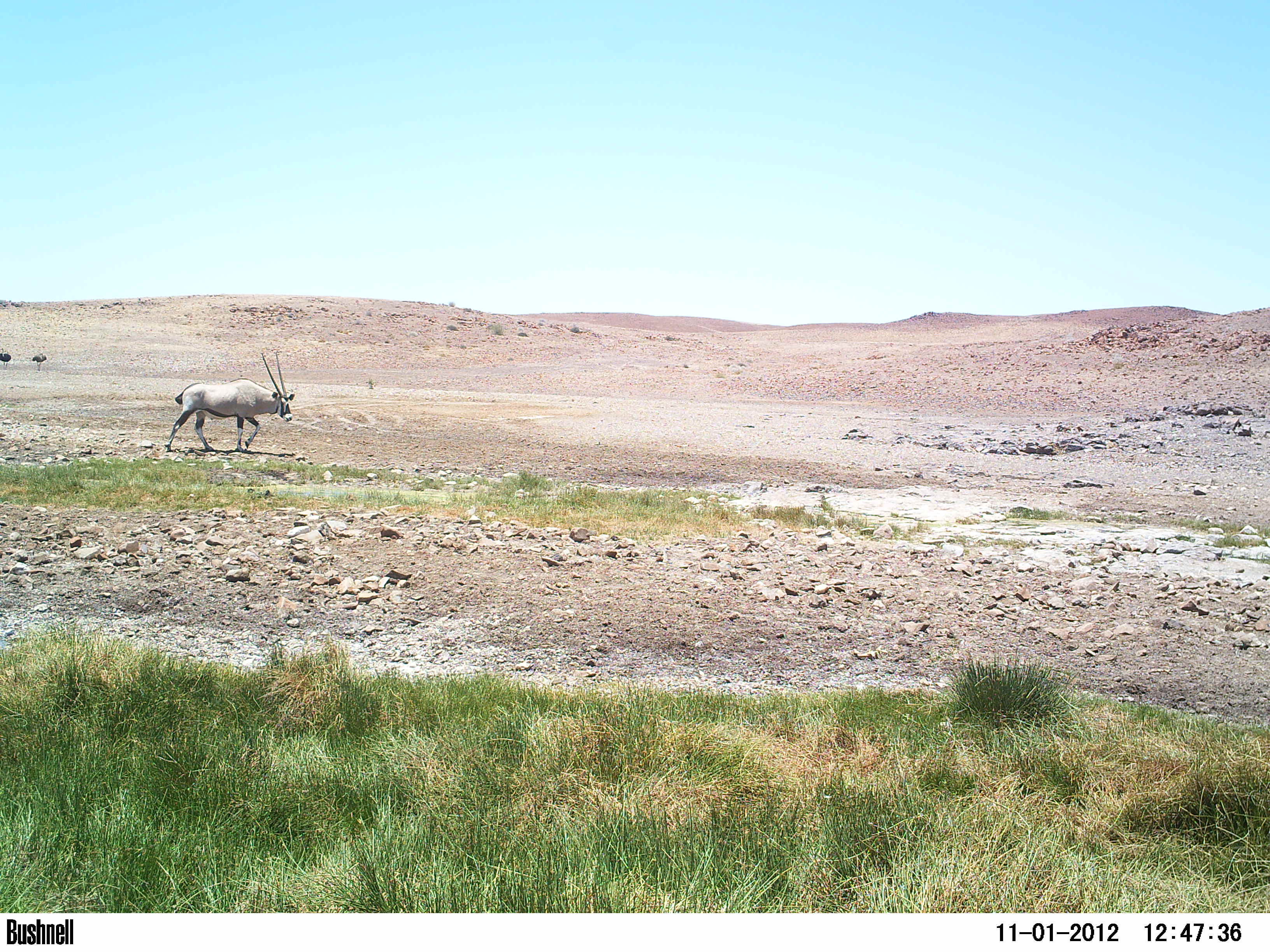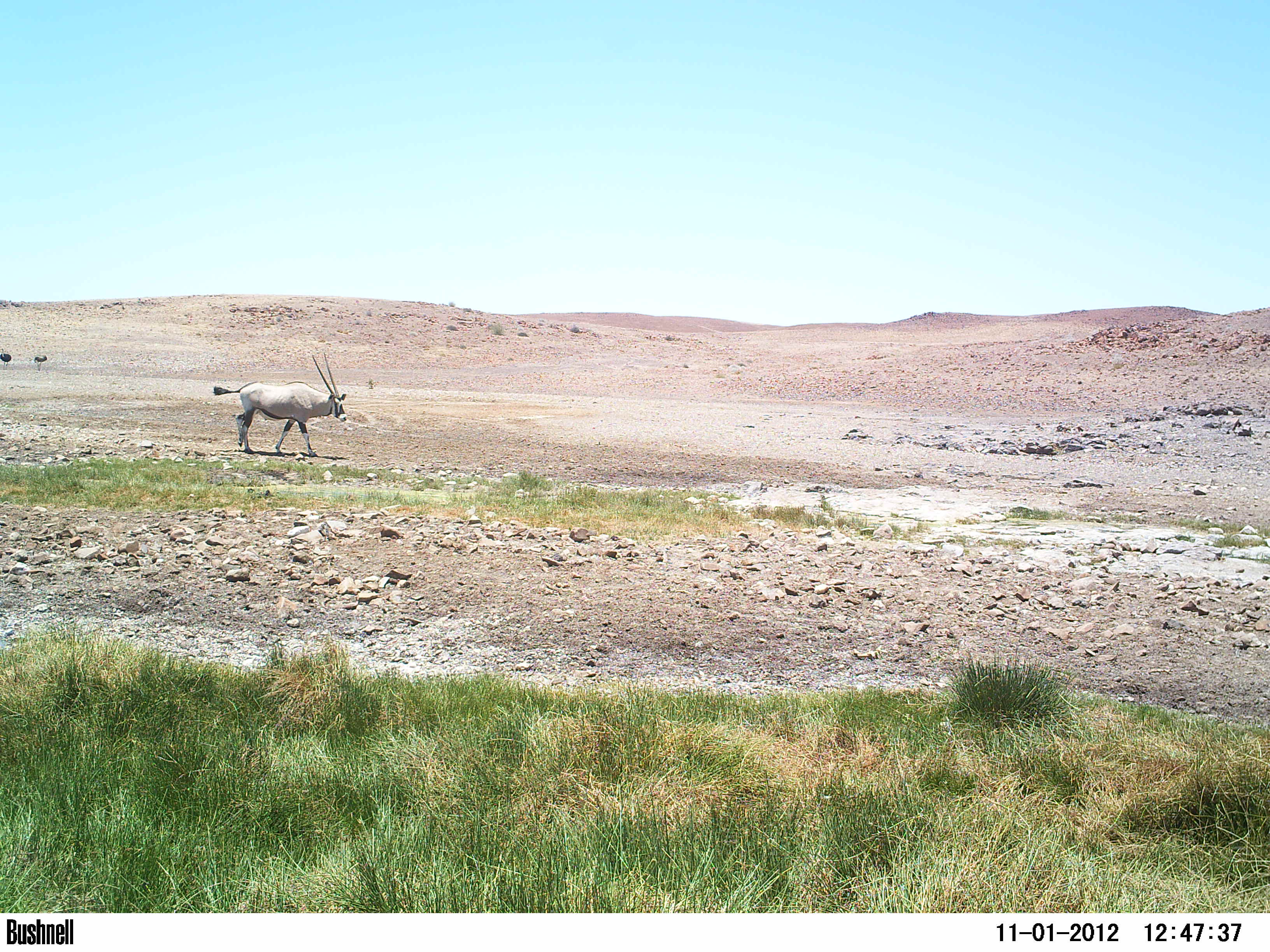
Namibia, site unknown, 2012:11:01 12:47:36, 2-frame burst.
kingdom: Animalia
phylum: Chordata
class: Mammalia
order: Artiodactyla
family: Bovidae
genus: Oryx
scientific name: Oryx gazella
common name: gemsbok